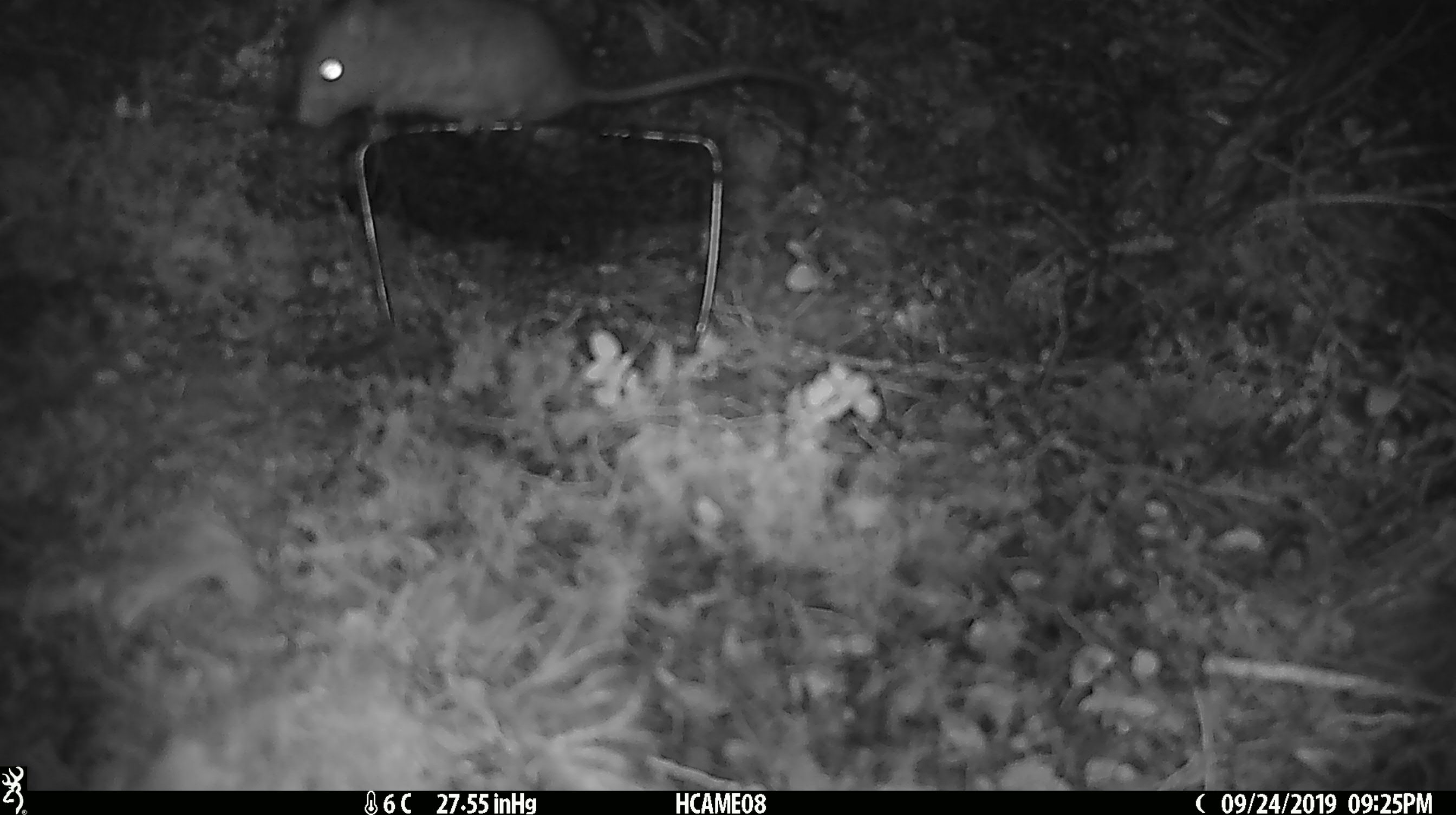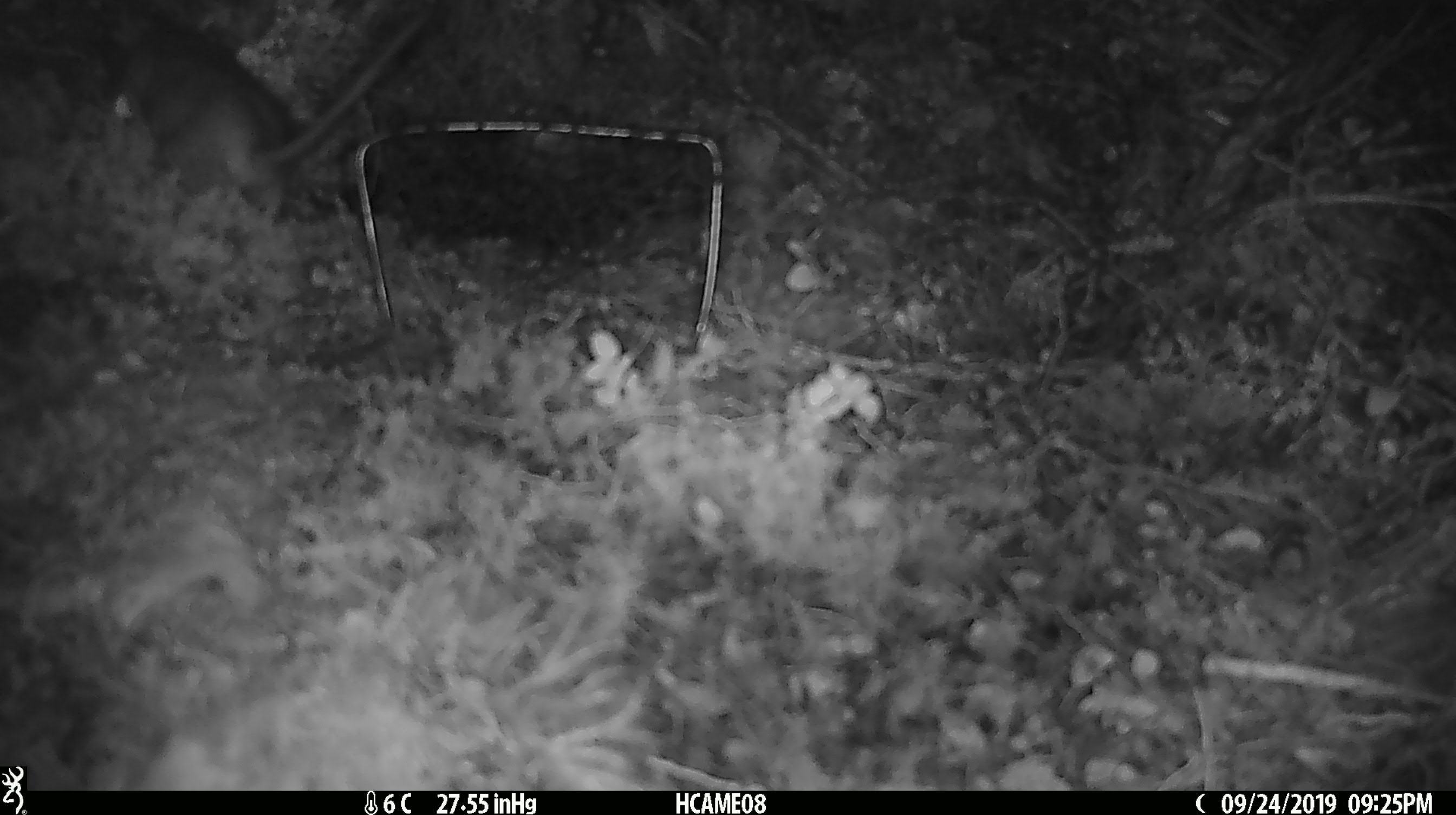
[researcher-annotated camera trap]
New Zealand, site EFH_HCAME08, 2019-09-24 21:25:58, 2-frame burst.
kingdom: Animalia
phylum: Chordata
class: Mammalia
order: Rodentia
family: Muridae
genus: Rattus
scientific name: Rattus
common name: rat